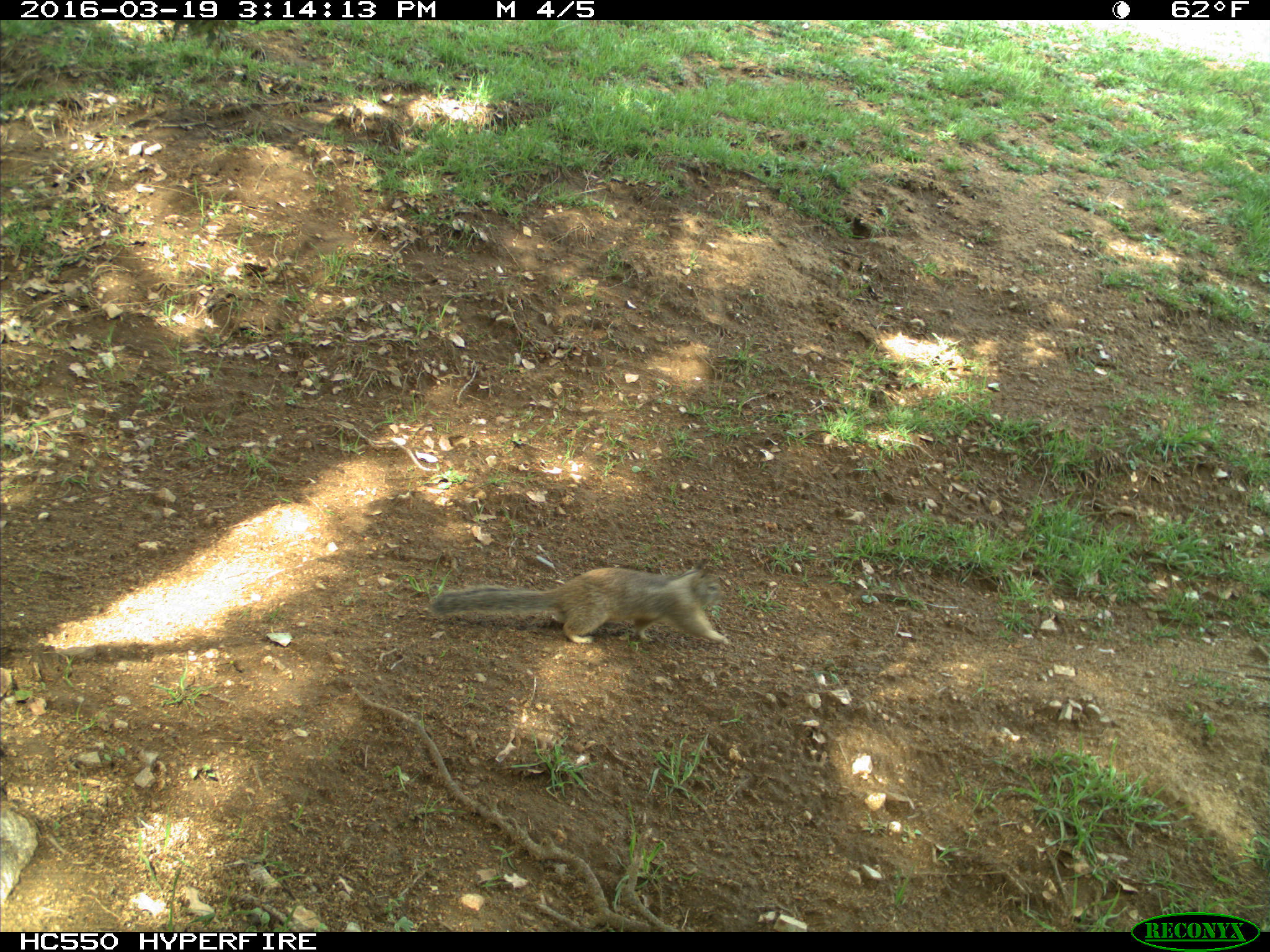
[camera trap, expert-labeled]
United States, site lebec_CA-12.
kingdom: Animalia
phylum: Chordata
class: Mammalia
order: Rodentia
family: Sciuridae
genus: Otospermophilus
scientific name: Otospermophilus beecheyi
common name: california ground squirrel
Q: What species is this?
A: Otospermophilus beecheyi (california ground squirrel).